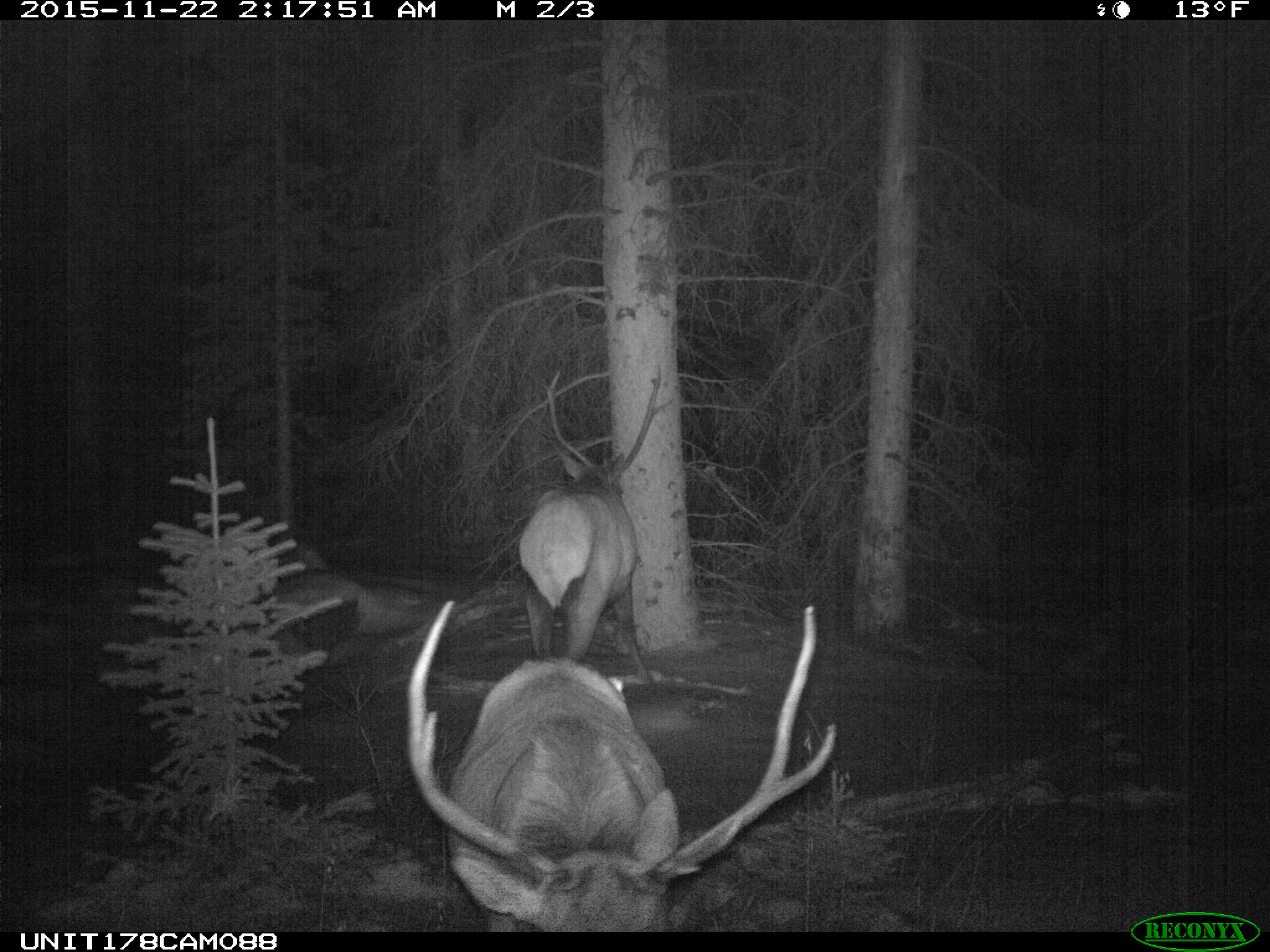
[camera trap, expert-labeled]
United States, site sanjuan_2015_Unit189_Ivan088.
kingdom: Animalia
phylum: Chordata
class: Mammalia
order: Artiodactyla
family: Cervidae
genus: Cervus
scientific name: Cervus elaphus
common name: red deer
Cervus elaphus (red deer).